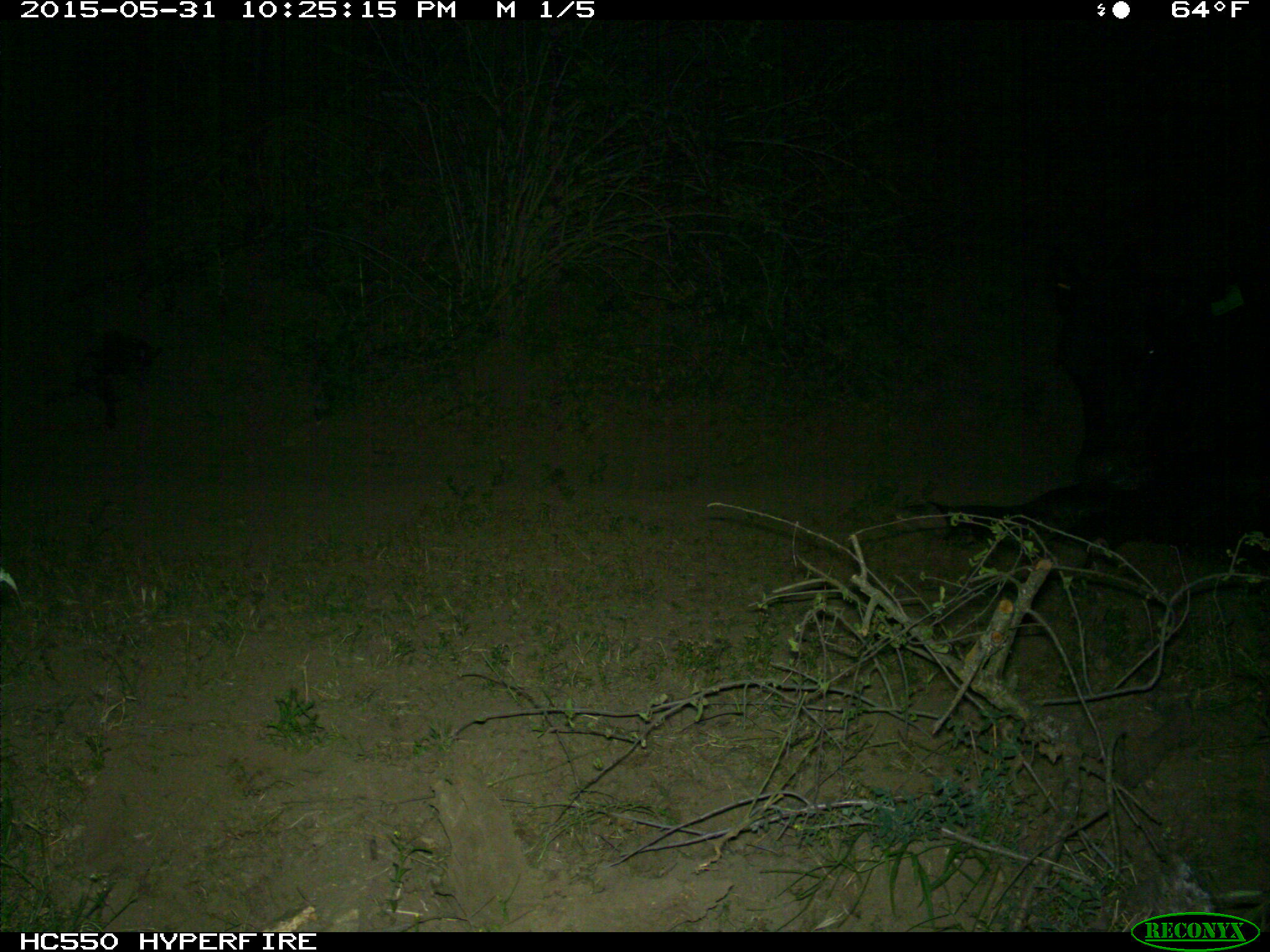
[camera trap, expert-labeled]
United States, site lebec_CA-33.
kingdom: Animalia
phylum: Chordata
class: Mammalia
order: Artiodactyla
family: Bovidae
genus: Bos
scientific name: Bos taurus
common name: domestic cow